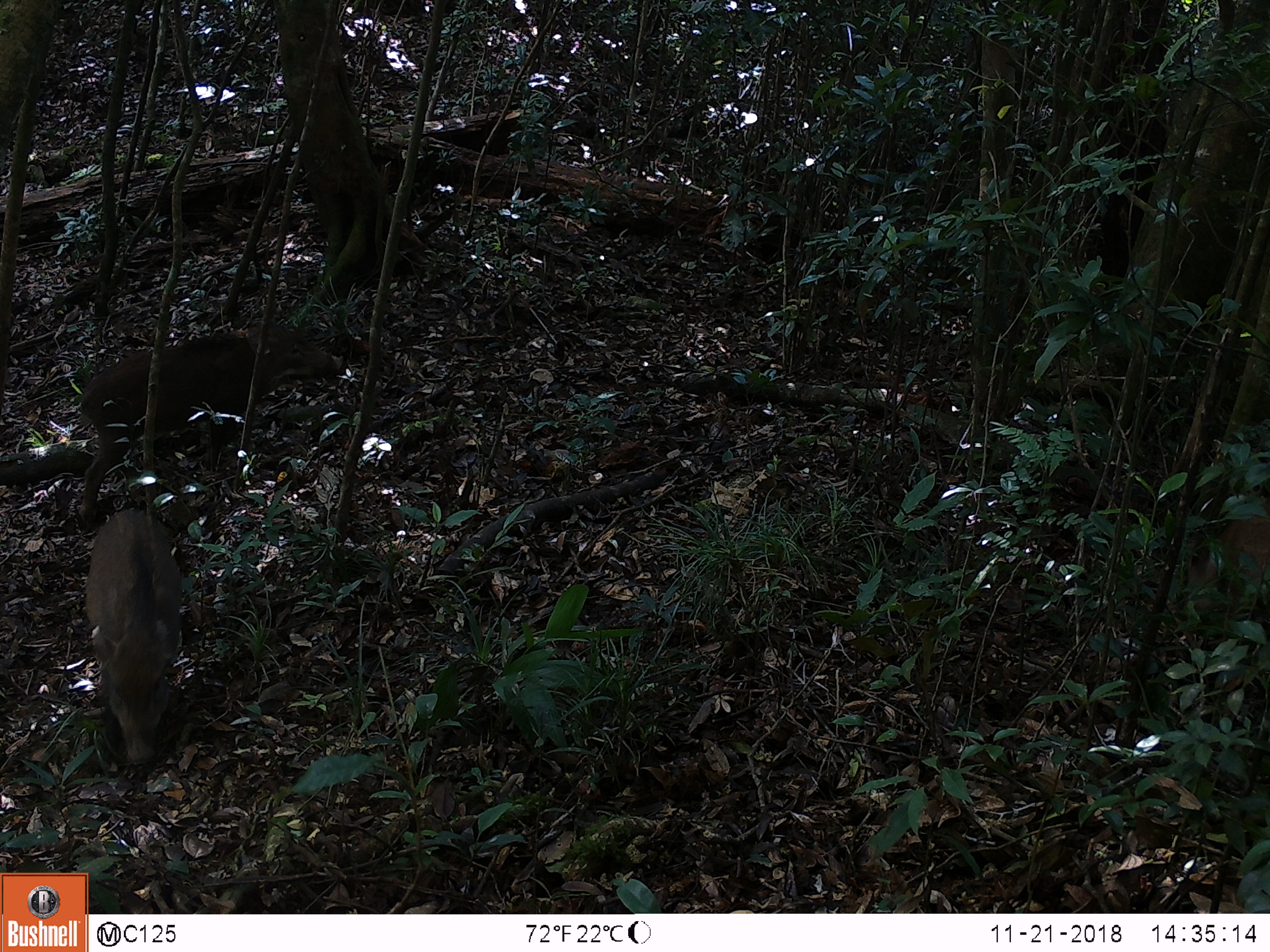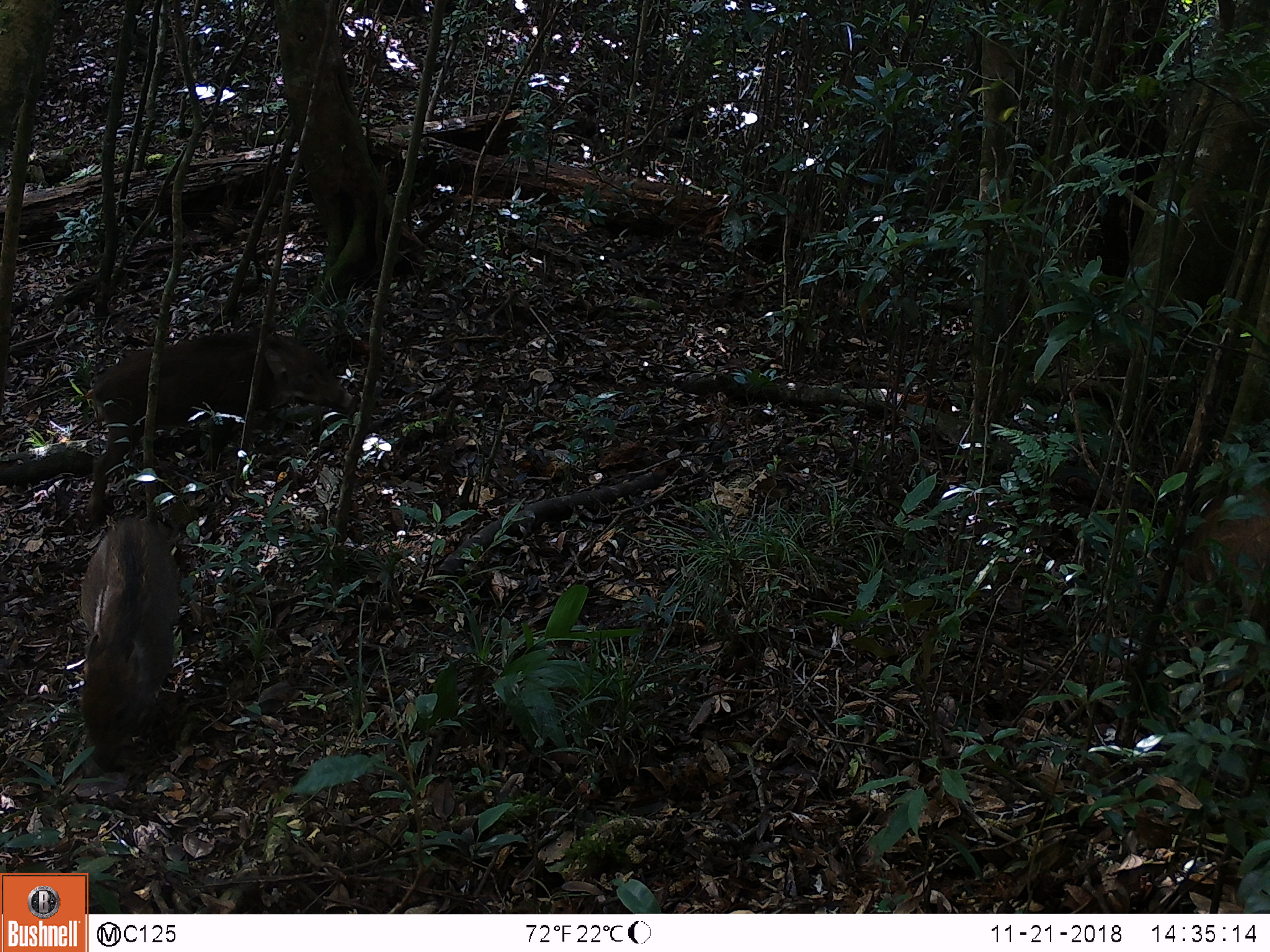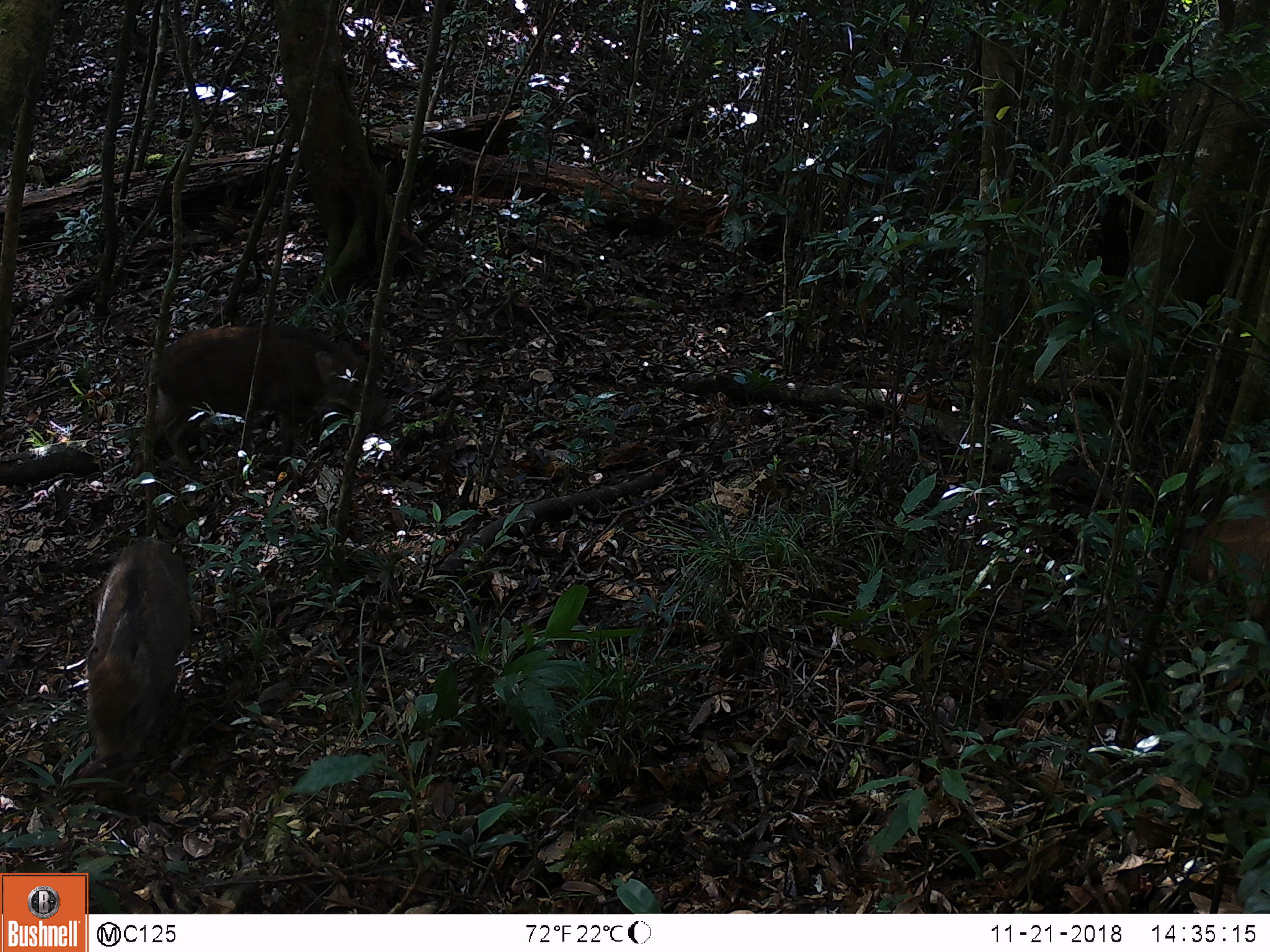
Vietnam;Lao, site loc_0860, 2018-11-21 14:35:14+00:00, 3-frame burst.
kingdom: Animalia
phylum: Chordata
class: Mammalia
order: Artiodactyla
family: Suidae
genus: Sus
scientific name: Sus scrofa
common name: eurasian wild pig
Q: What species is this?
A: Eurasian wild pig (Sus scrofa).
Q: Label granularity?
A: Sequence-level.